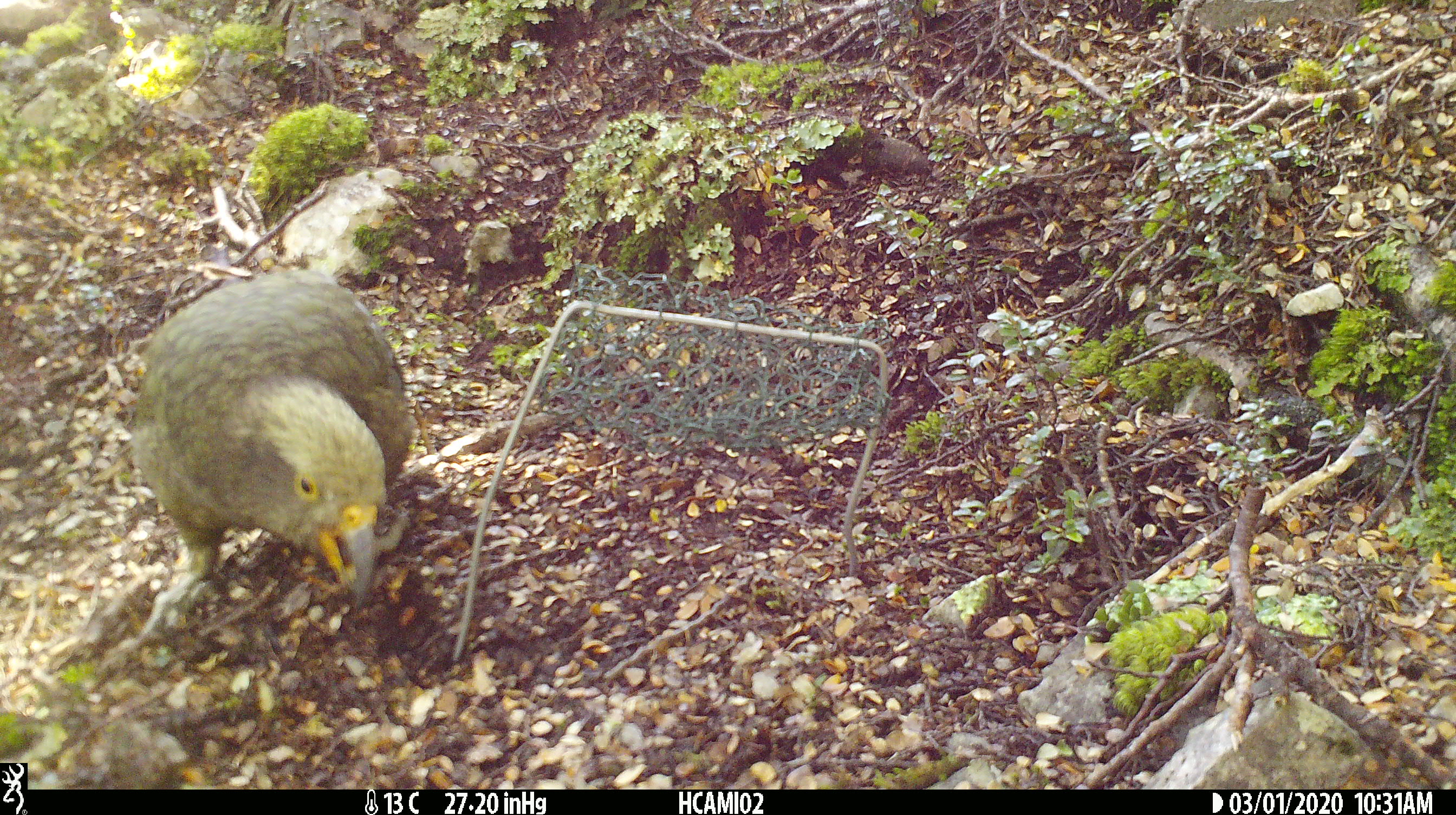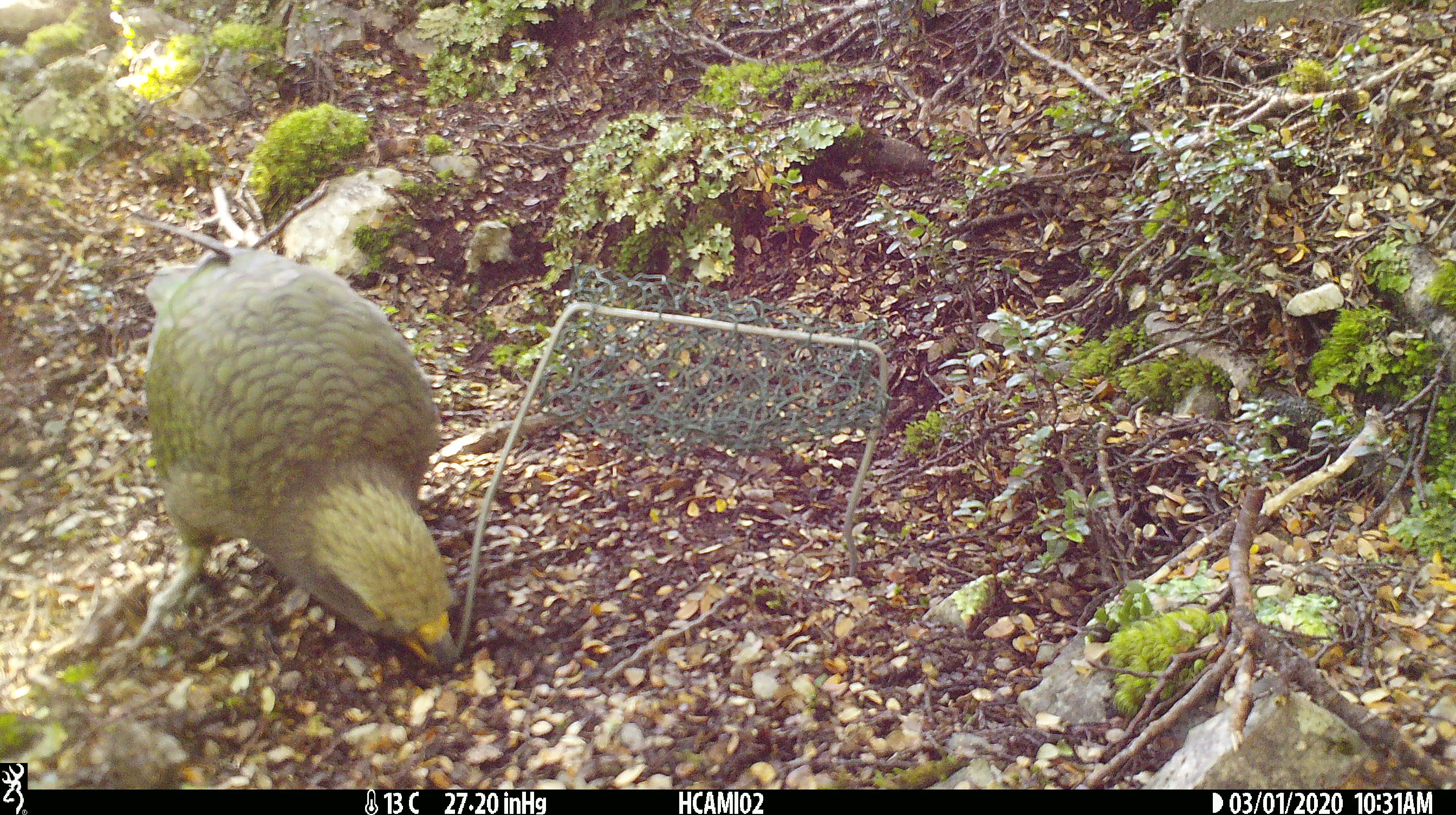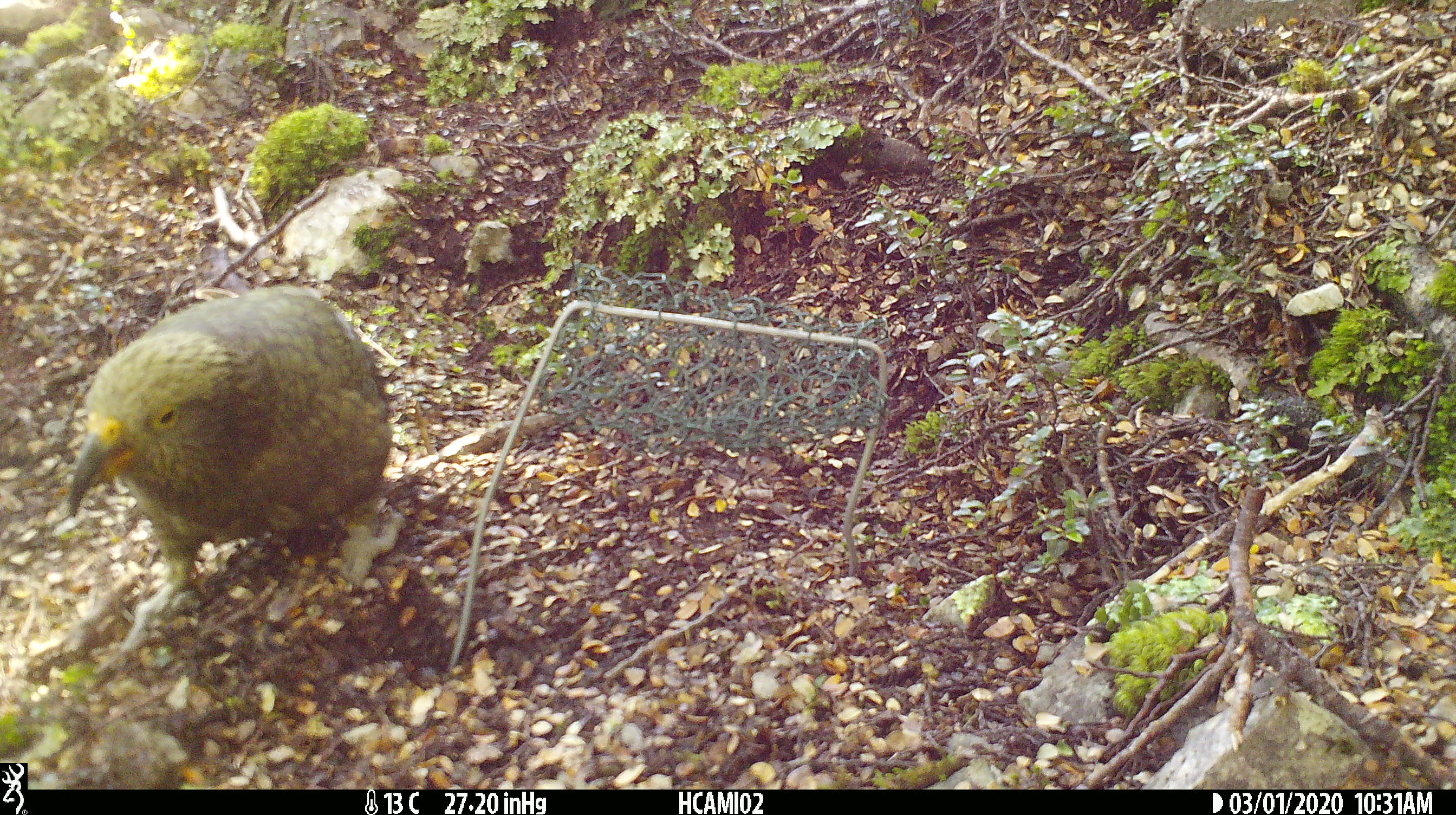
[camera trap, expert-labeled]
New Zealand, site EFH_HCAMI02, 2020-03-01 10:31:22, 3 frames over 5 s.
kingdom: Animalia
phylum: Chordata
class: Aves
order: Psittaciformes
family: Strigopidae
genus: Nestor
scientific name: Nestor notabilis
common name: kea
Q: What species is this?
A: Kea (Nestor notabilis).